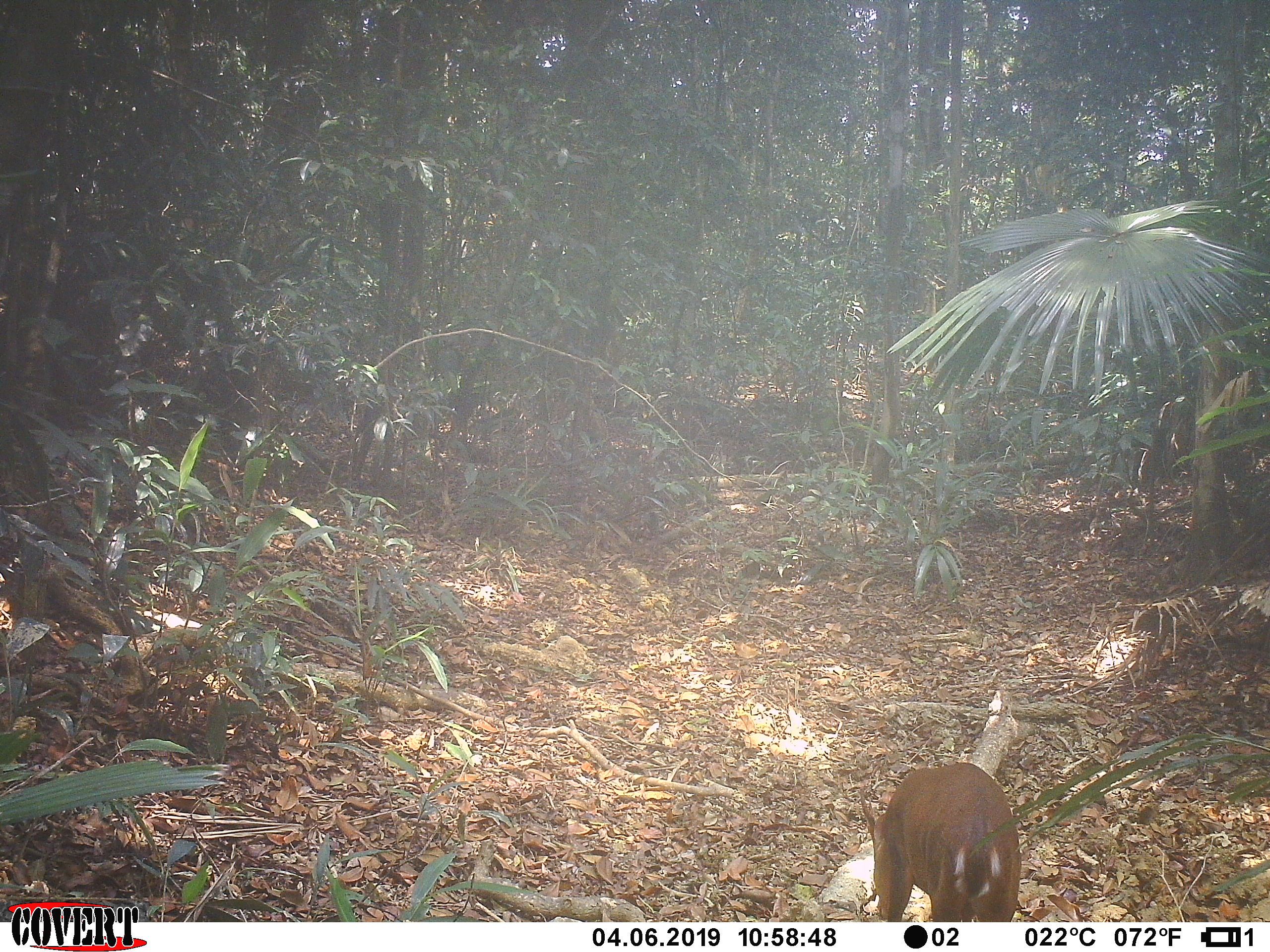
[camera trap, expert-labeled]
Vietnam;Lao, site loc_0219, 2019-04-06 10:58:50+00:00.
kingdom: Animalia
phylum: Chordata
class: Mammalia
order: Artiodactyla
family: Cervidae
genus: Muntiacus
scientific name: Muntiacus vuquangensis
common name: large-antlered muntjac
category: large antlered muntjac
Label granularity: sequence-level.